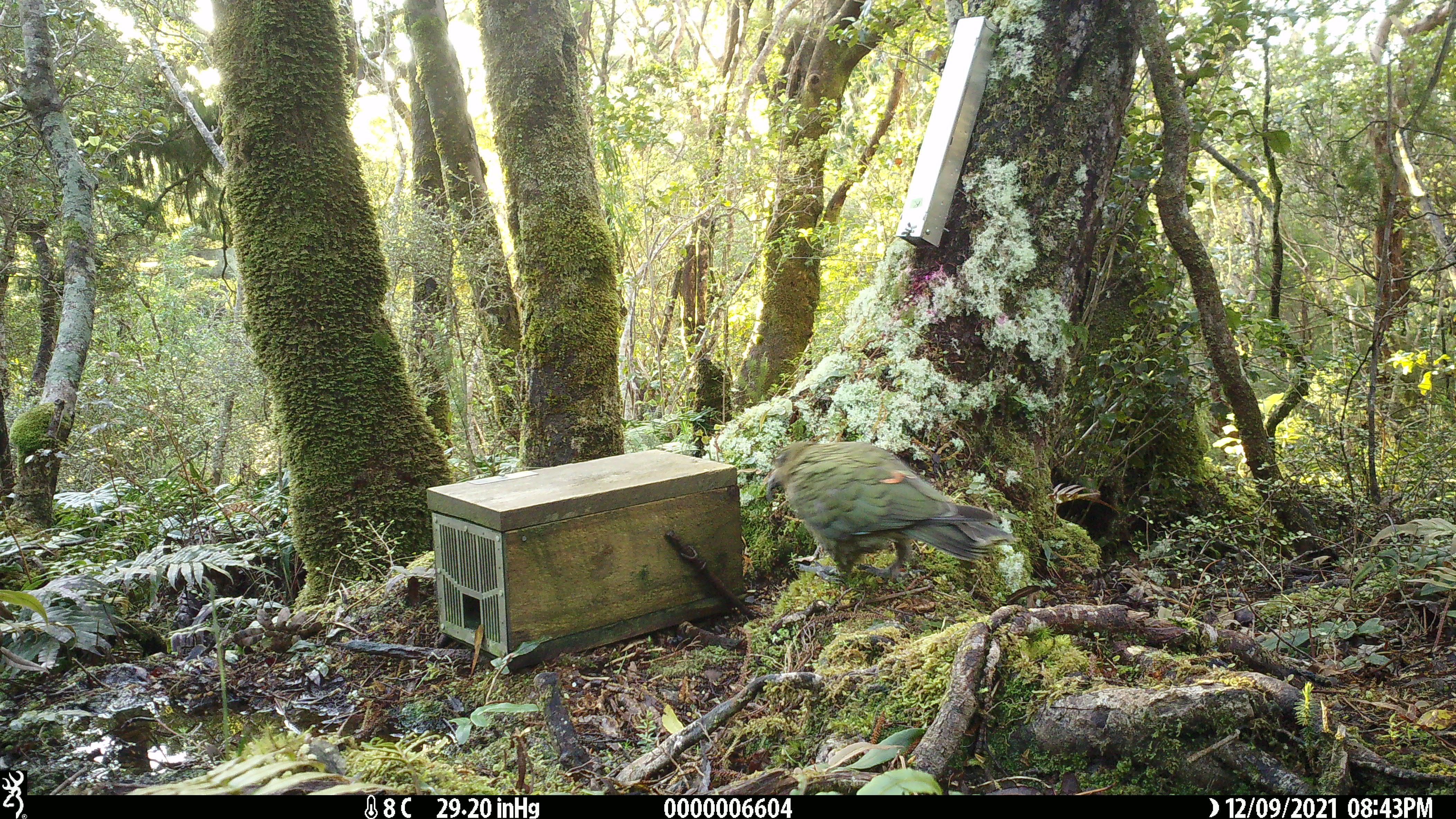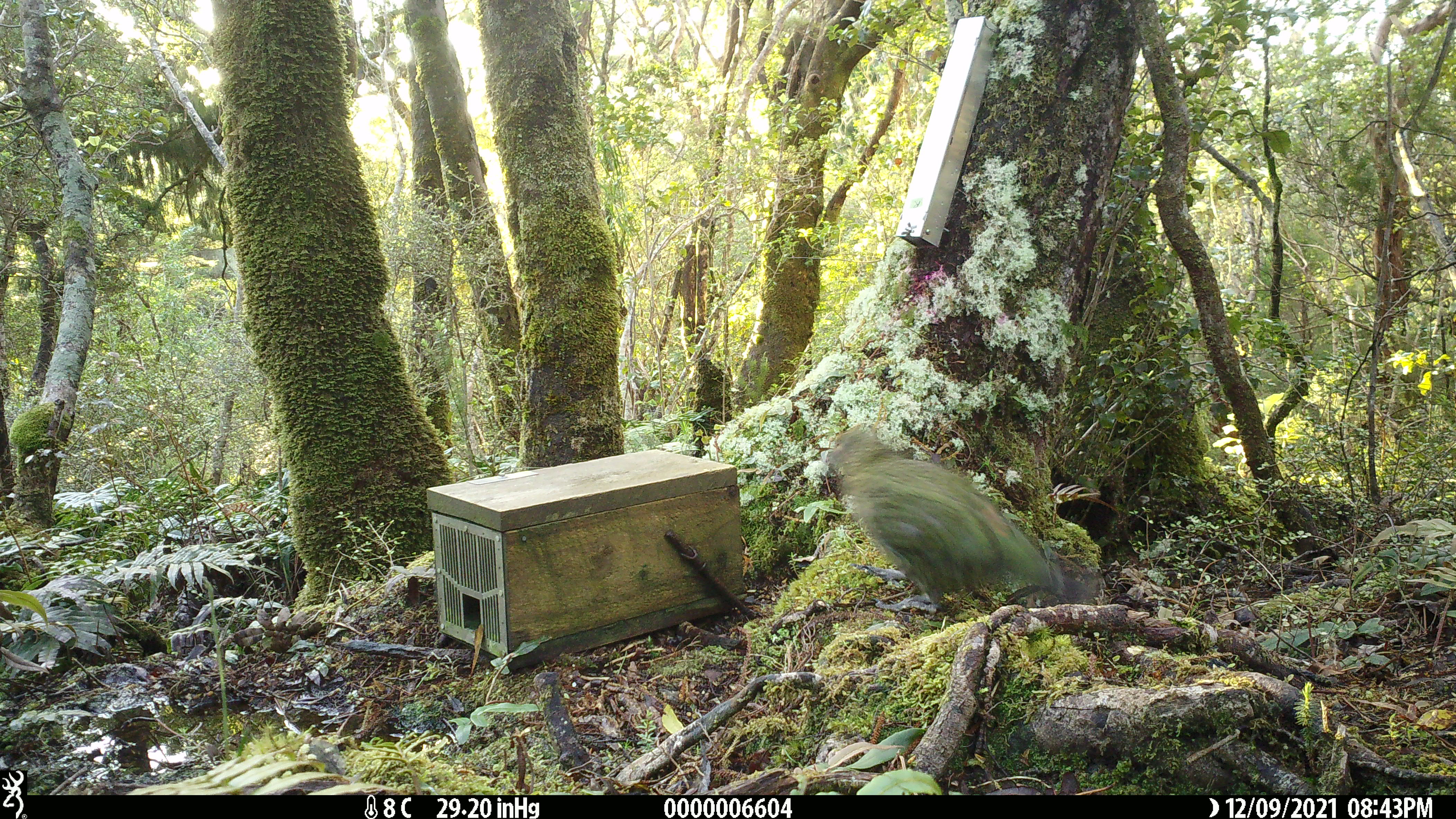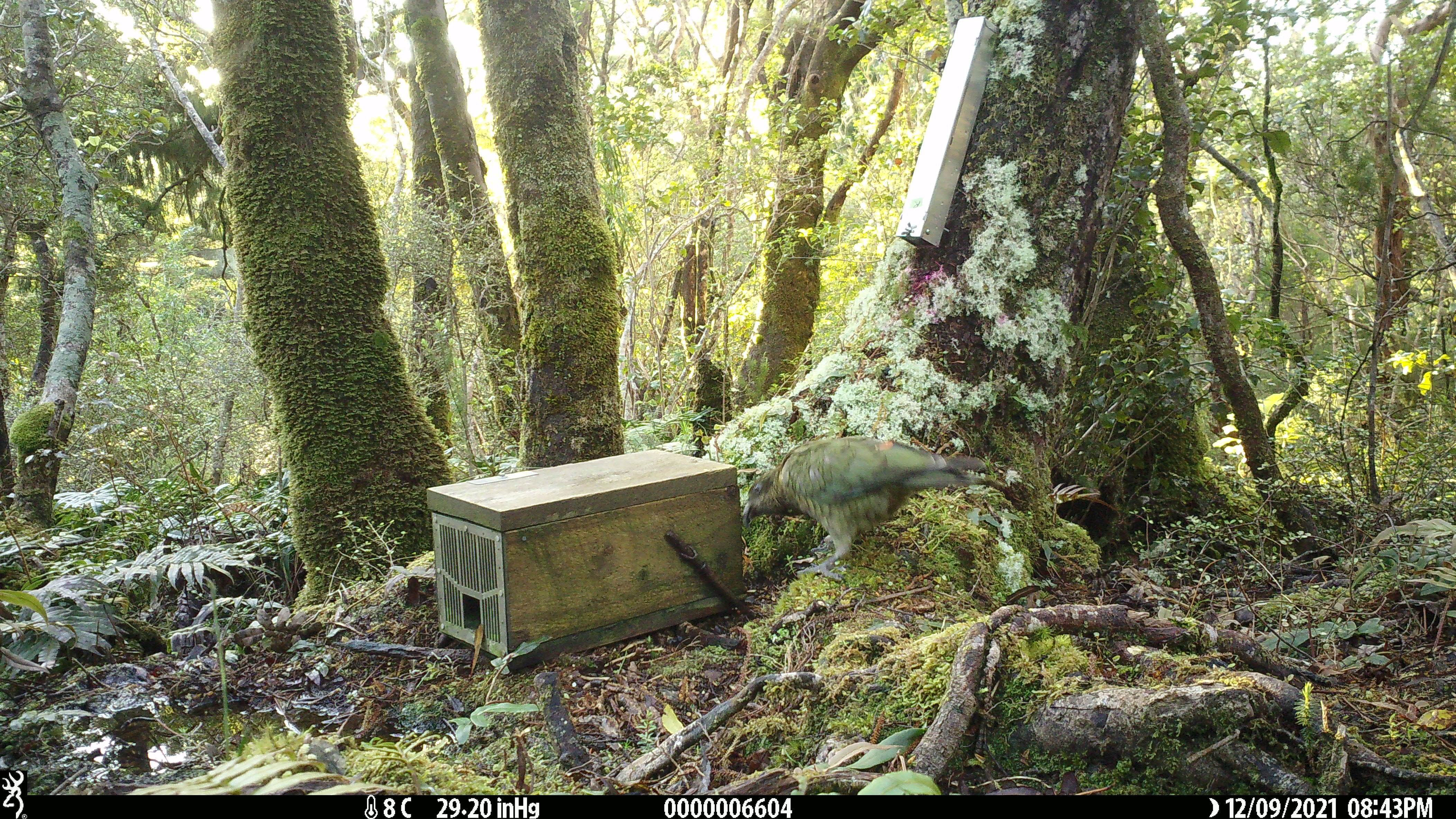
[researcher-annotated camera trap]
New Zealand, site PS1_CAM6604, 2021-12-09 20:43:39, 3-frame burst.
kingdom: Animalia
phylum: Chordata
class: Aves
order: Psittaciformes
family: Strigopidae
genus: Nestor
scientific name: Nestor notabilis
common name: kea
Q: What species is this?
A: Kea (Nestor notabilis).